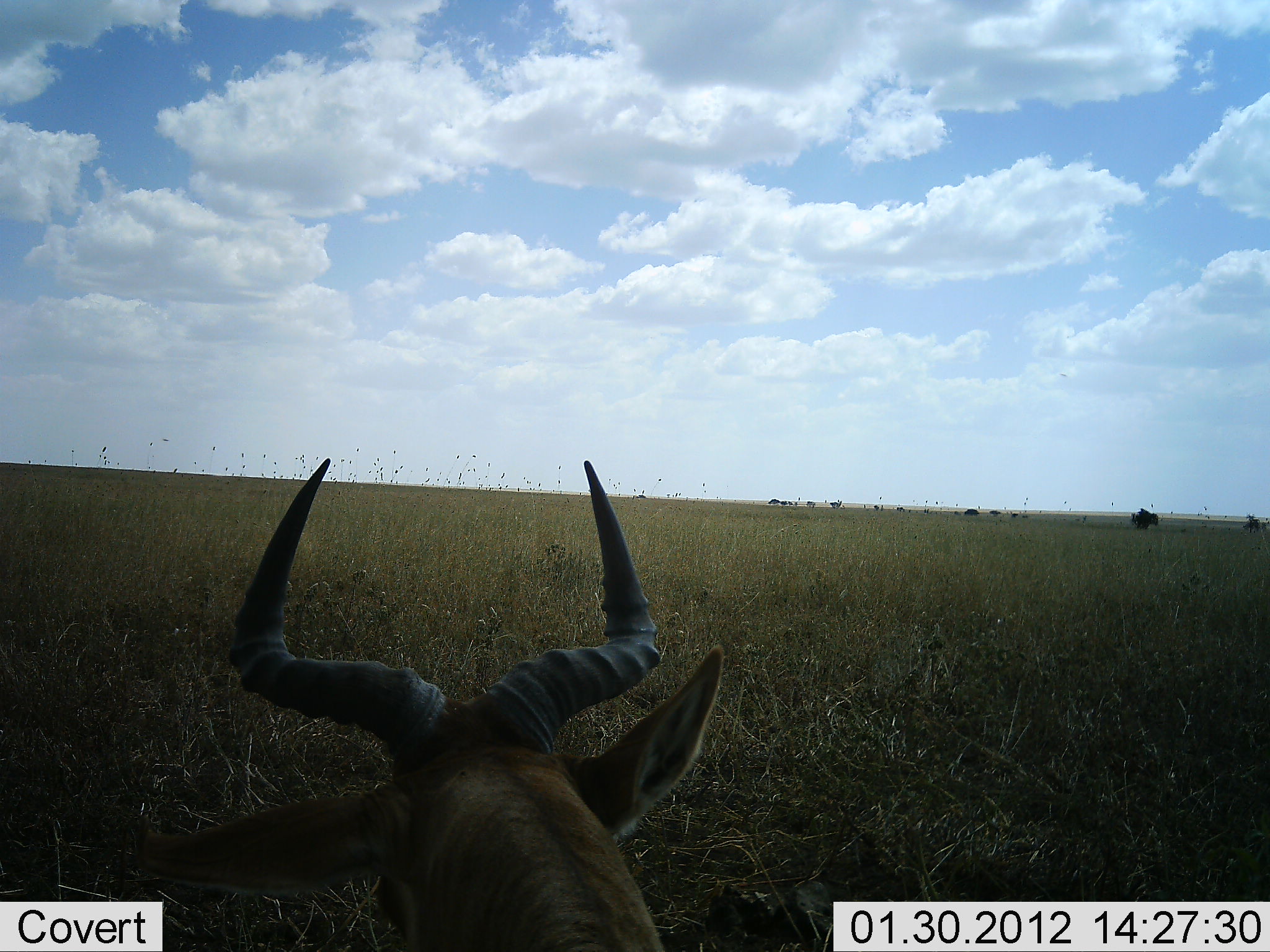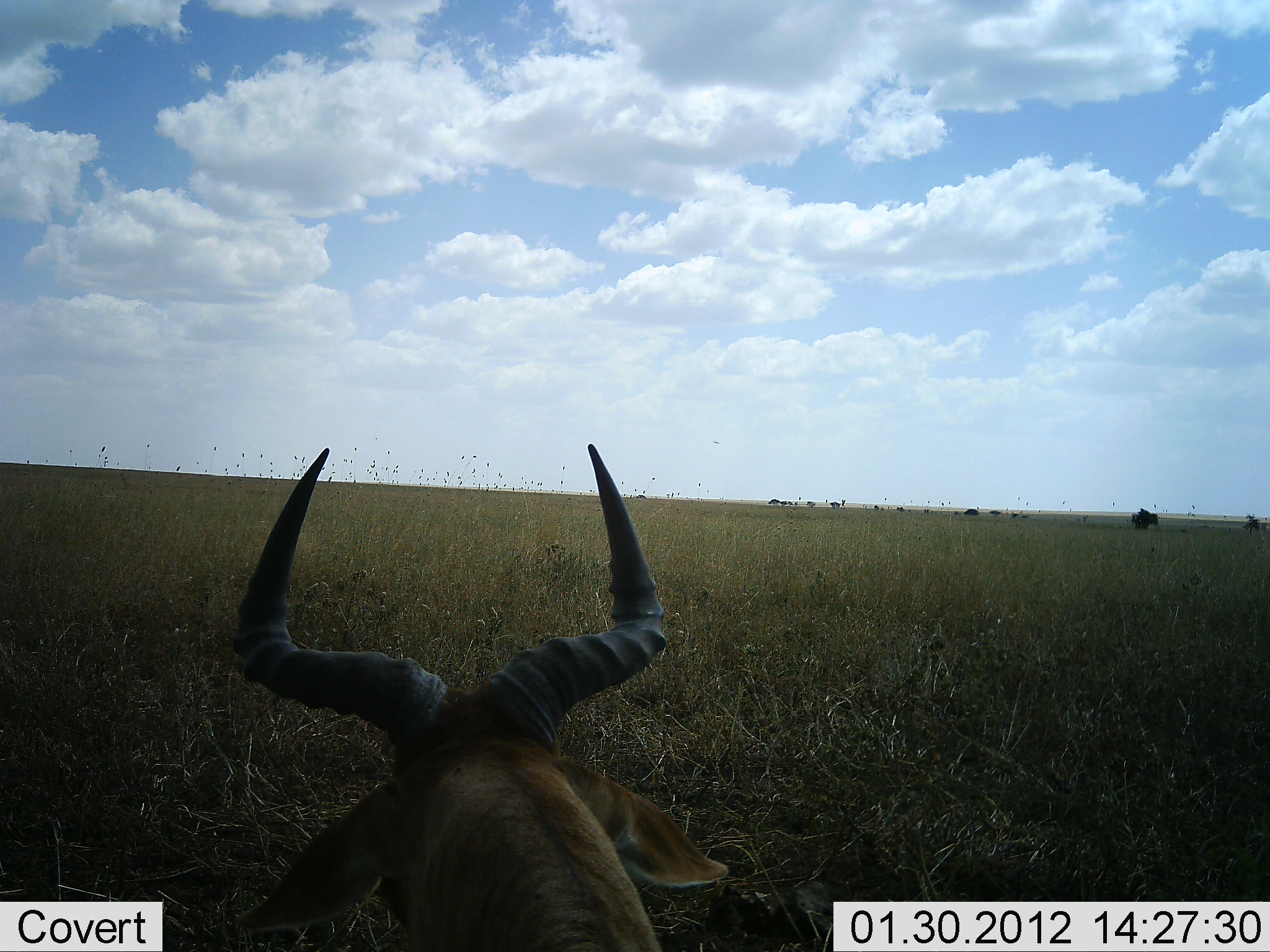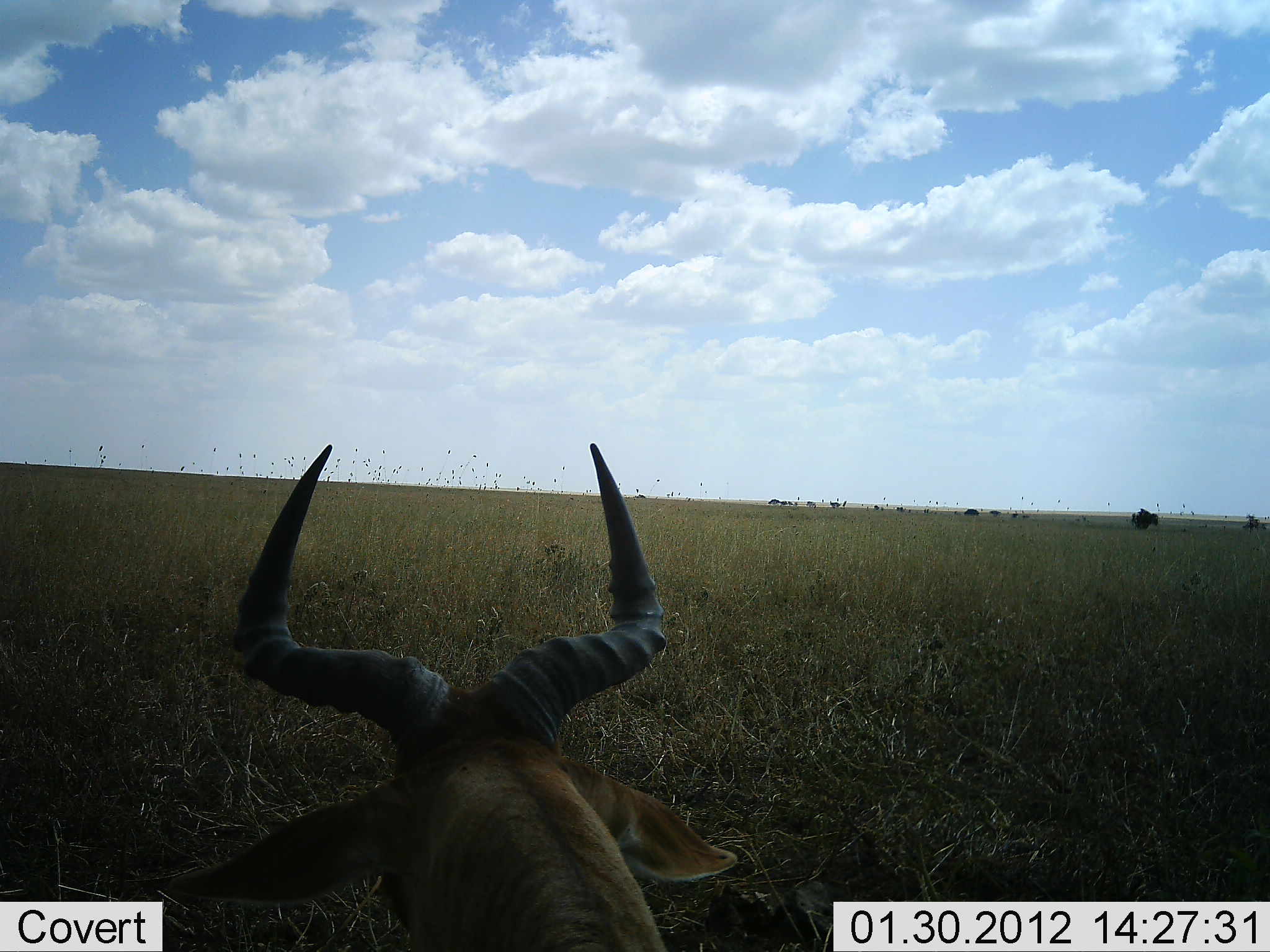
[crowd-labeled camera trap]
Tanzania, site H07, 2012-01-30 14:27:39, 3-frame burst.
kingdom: Animalia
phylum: Chordata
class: Mammalia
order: Artiodactyla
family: Bovidae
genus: Alcelaphus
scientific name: Alcelaphus buselaphus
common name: hartebeest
Hartebeest (Alcelaphus buselaphus), count 1. Behavior (volunteer vote fractions): standing 25%, resting 75%, moving 0%, interacting 0%. Young present (vote fraction): 0%. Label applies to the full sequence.